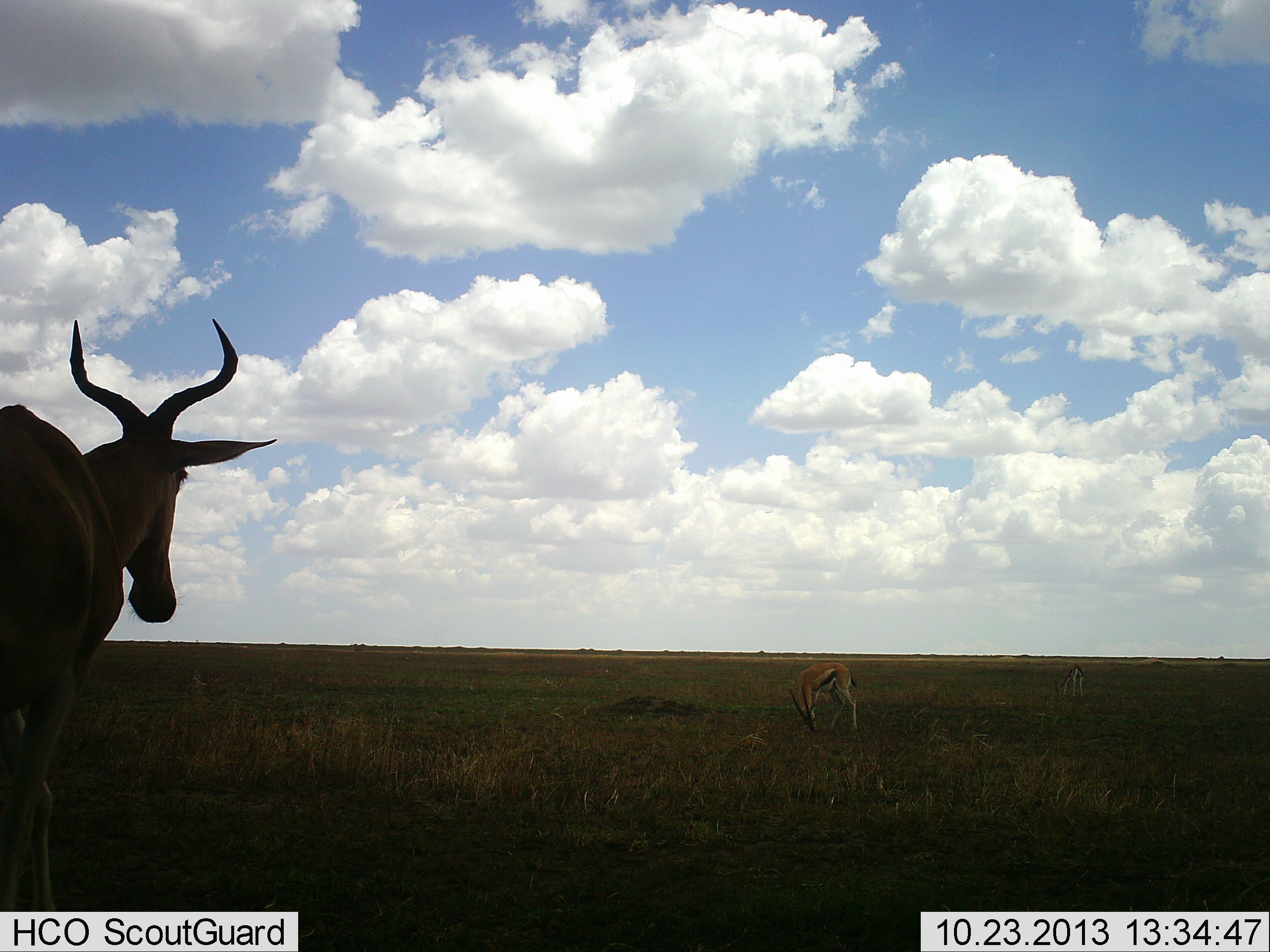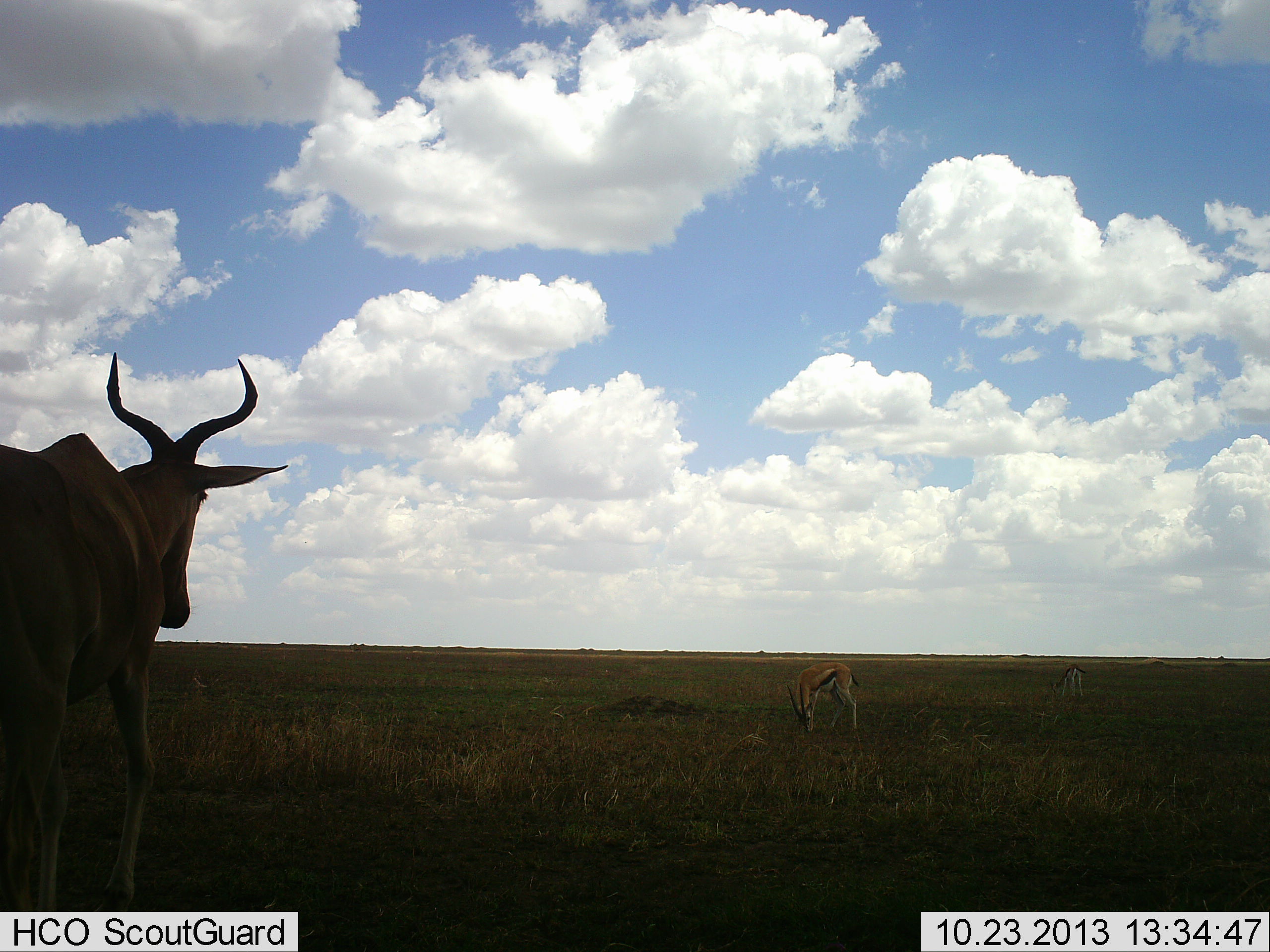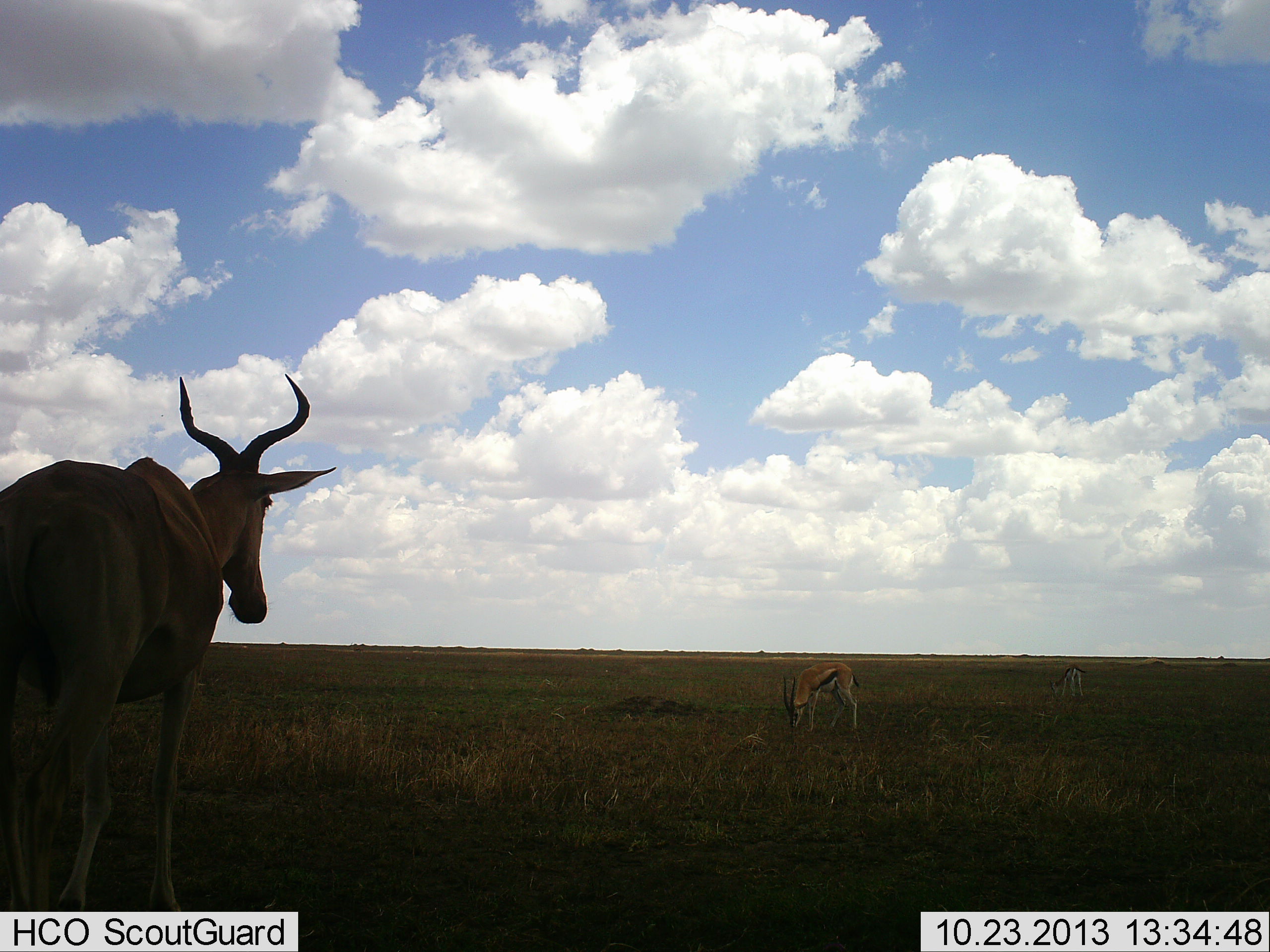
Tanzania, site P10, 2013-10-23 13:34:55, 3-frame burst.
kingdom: Animalia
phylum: Chordata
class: Mammalia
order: Artiodactyla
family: Bovidae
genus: Eudorcas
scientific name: Eudorcas thomsonii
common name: thomson's gazelle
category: gazellethomsons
Gazellethomsons (thomson's gazelle) (Eudorcas thomsonii), count 2. Behavior (volunteer vote fractions): standing 29%, resting 0%, moving 0%, interacting 0%. Young present (vote fraction): 0%. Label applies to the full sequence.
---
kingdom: Animalia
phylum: Chordata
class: Mammalia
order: Artiodactyla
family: Bovidae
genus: Alcelaphus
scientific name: Alcelaphus buselaphus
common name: hartebeest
Hartebeest (Alcelaphus buselaphus), count 1. Behavior (volunteer vote fractions): standing 39%, resting 0%, moving 61%, interacting 0%. Young present (vote fraction): 0%. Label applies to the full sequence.